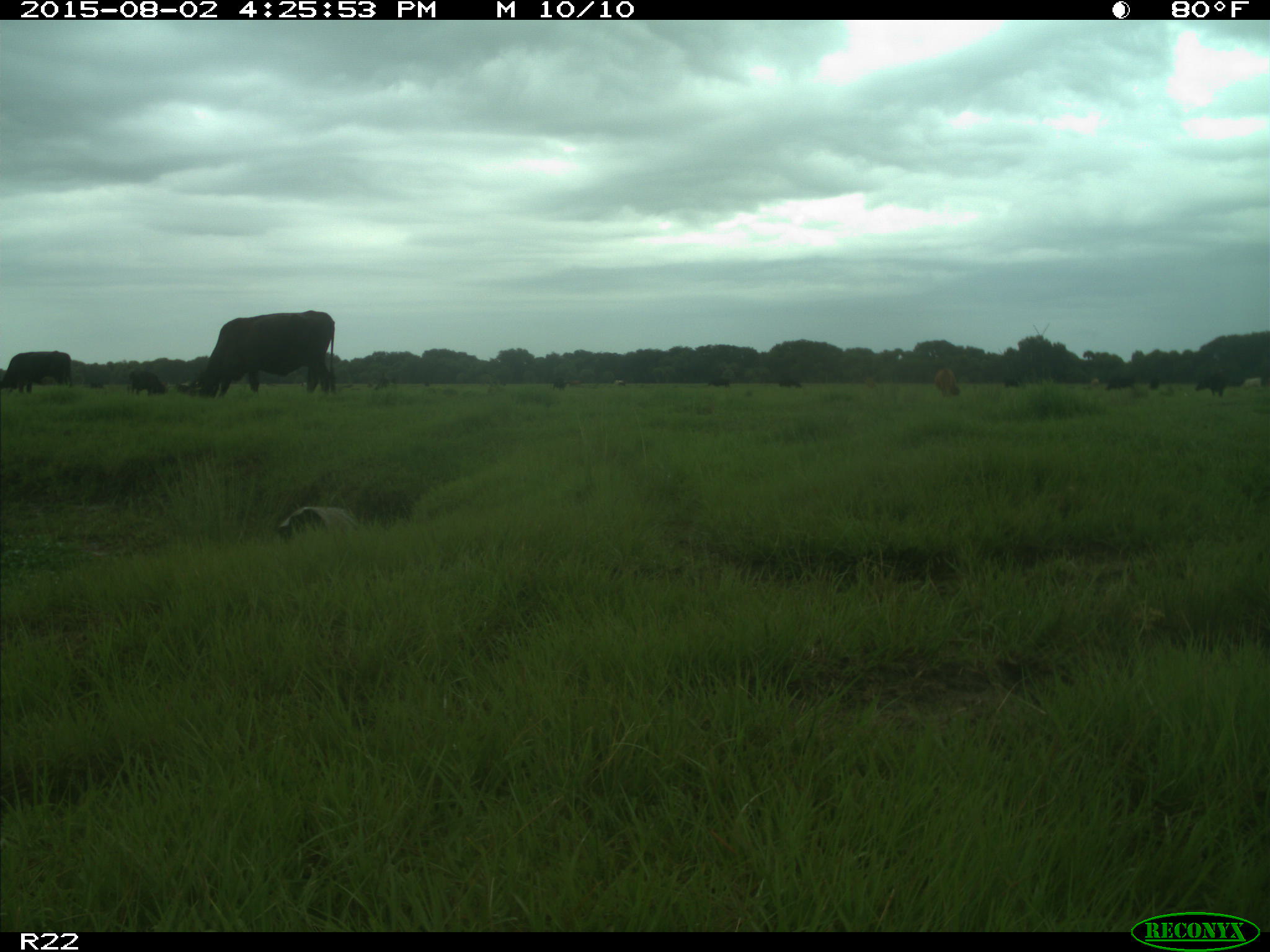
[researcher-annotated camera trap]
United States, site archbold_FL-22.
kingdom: Animalia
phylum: Chordata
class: Mammalia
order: Artiodactyla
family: Bovidae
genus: Bos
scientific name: Bos taurus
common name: domestic cow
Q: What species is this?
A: Bos taurus (domestic cow).